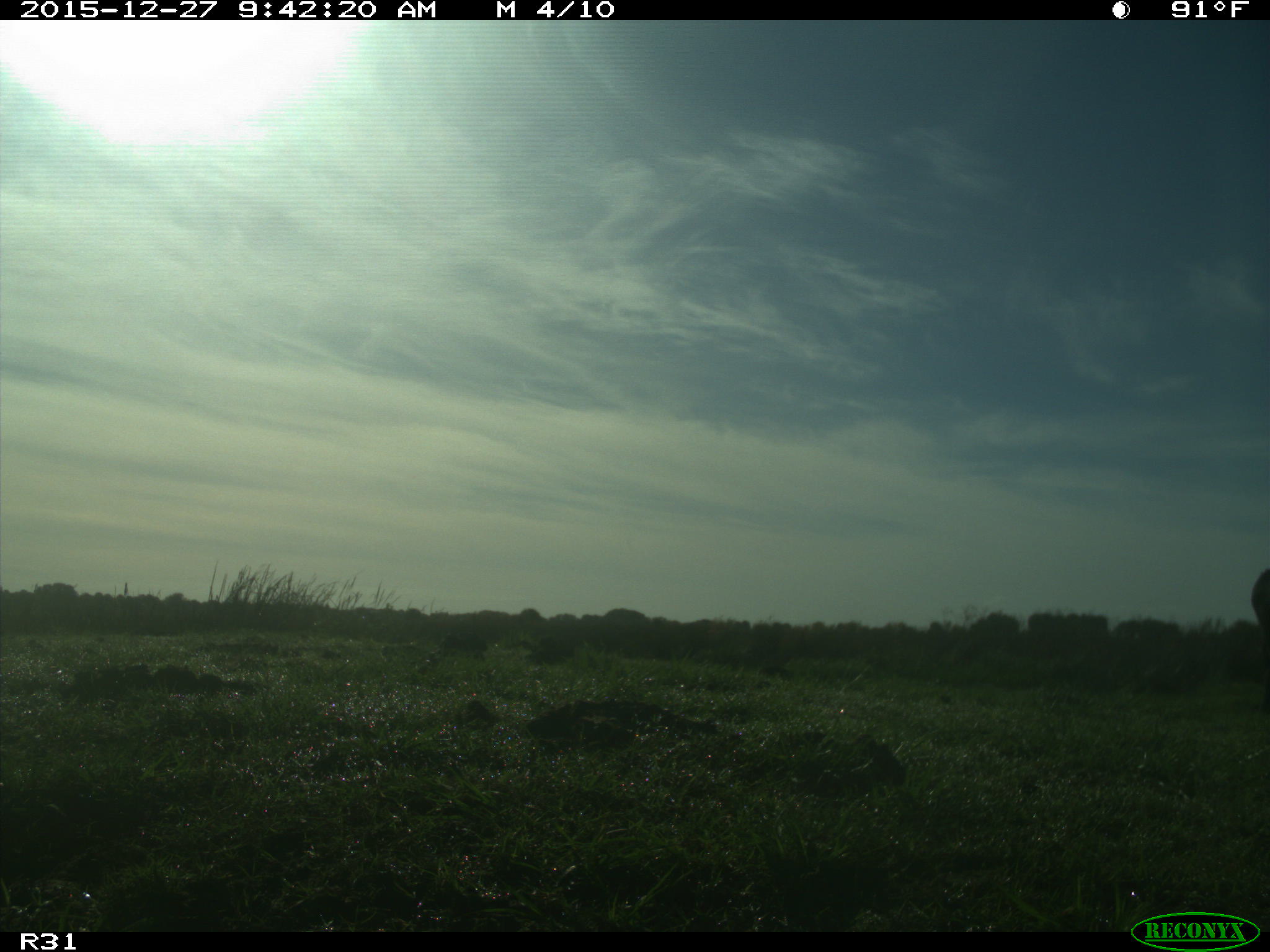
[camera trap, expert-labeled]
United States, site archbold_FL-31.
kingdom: Animalia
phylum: Chordata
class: Mammalia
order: Artiodactyla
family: Bovidae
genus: Bos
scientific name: Bos taurus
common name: domestic cow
Bos taurus (domestic cow).